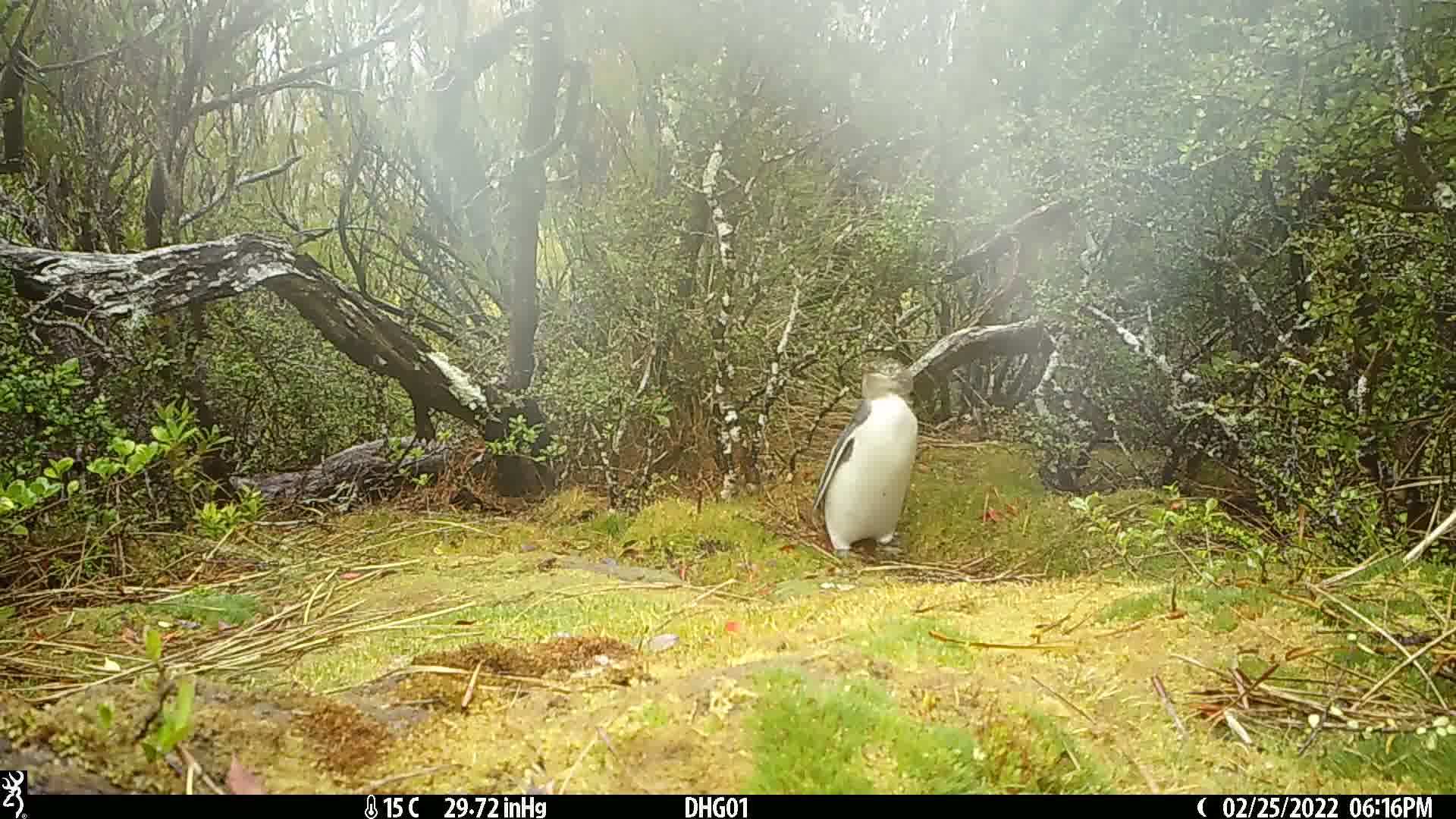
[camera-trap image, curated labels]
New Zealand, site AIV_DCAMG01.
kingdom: Animalia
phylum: Chordata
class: Aves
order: Sphenisciformes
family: Spheniscidae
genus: Megadyptes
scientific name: Megadyptes antipodes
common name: yellow-eyed penguin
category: yellow eyed penguin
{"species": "yellow eyed penguin (yellow-eyed penguin) (Megadyptes antipodes)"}